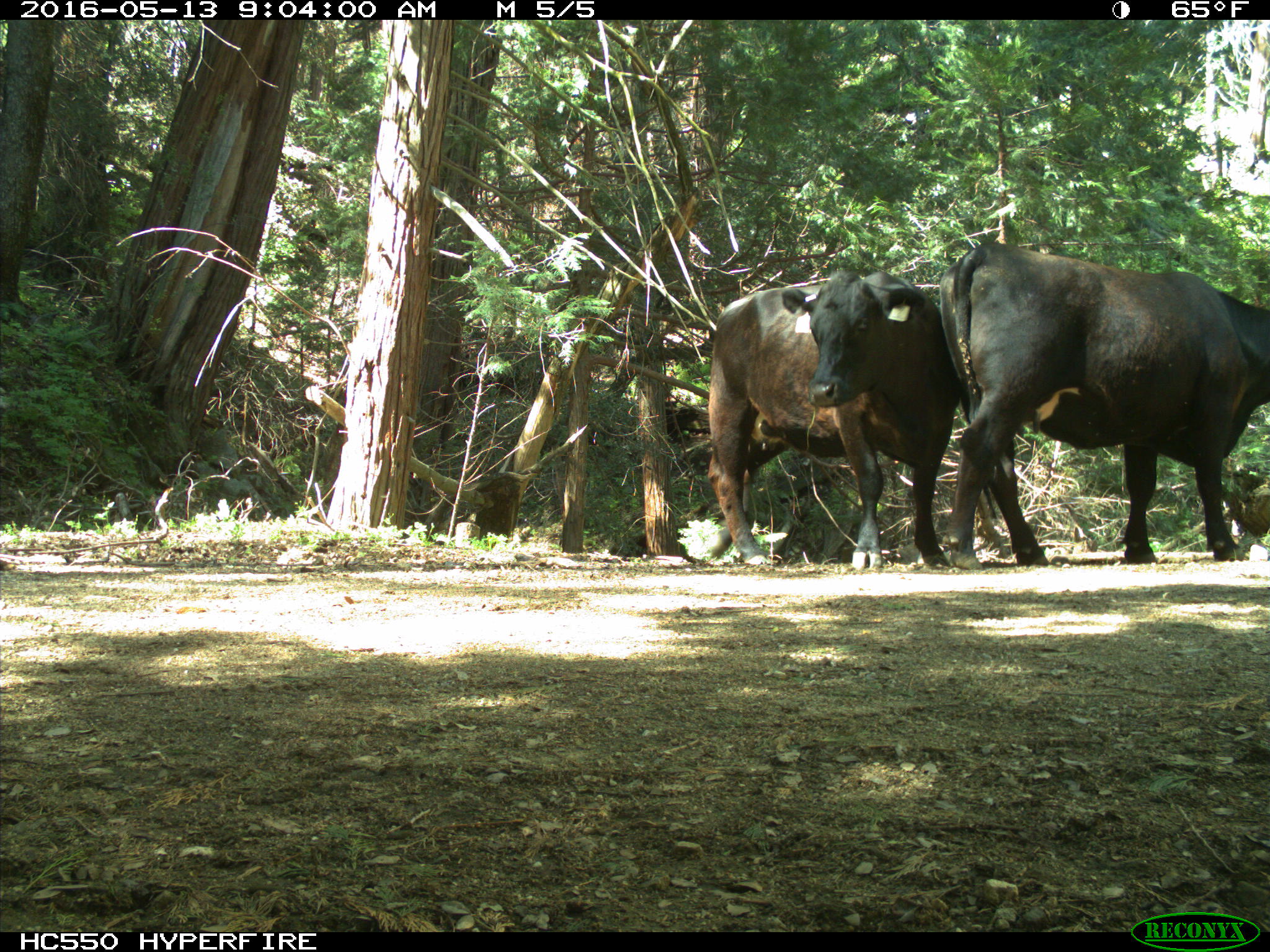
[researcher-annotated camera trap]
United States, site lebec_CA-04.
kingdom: Animalia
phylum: Chordata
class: Mammalia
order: Artiodactyla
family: Bovidae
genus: Bos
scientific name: Bos taurus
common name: domestic cow